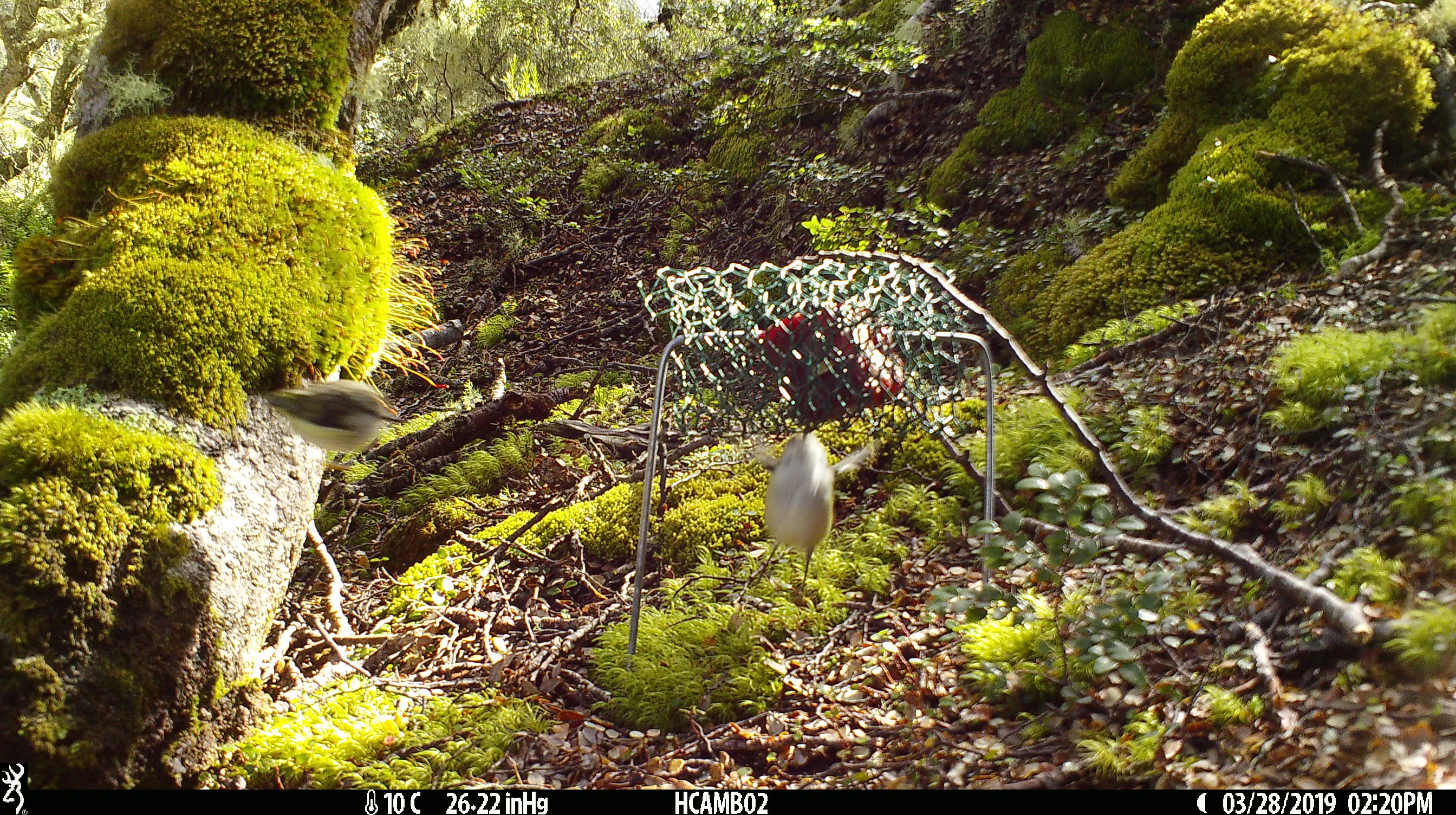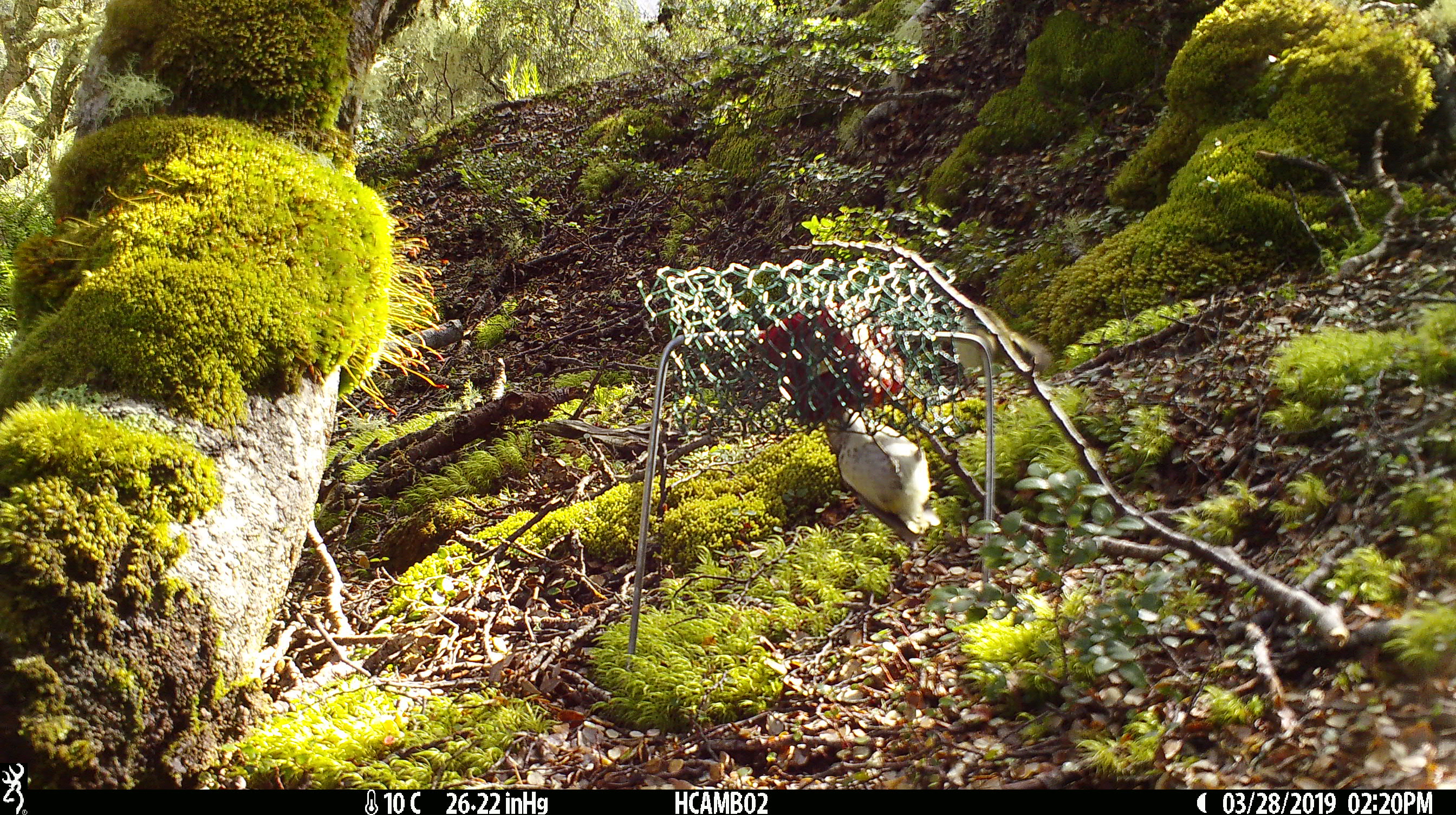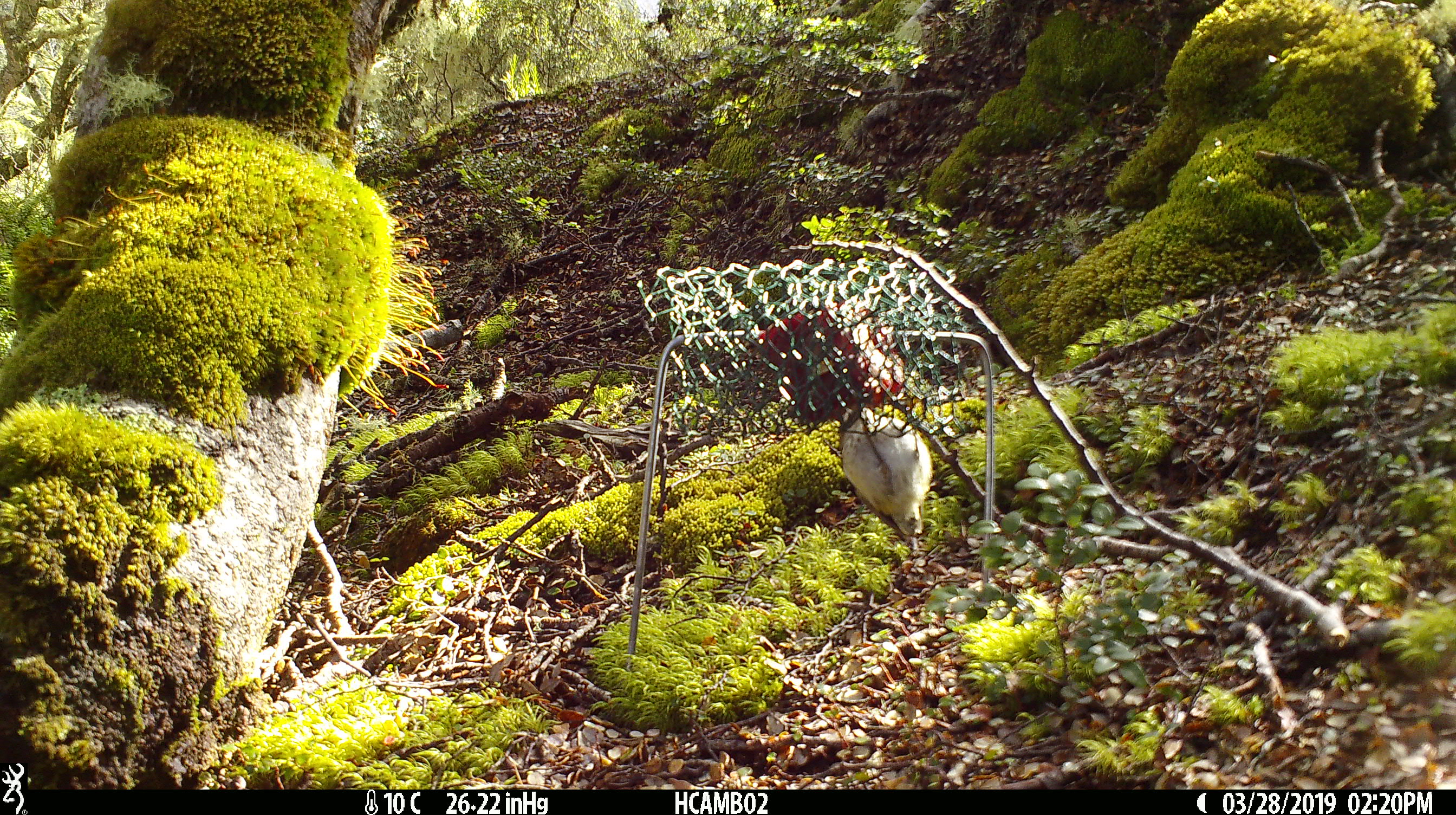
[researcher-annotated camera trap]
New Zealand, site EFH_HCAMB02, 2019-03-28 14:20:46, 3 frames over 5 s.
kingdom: Animalia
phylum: Chordata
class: Aves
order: Passeriformes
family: Acanthisittidae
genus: Acanthisitta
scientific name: Acanthisitta chloris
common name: rifleman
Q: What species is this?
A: Rifleman (Acanthisitta chloris).